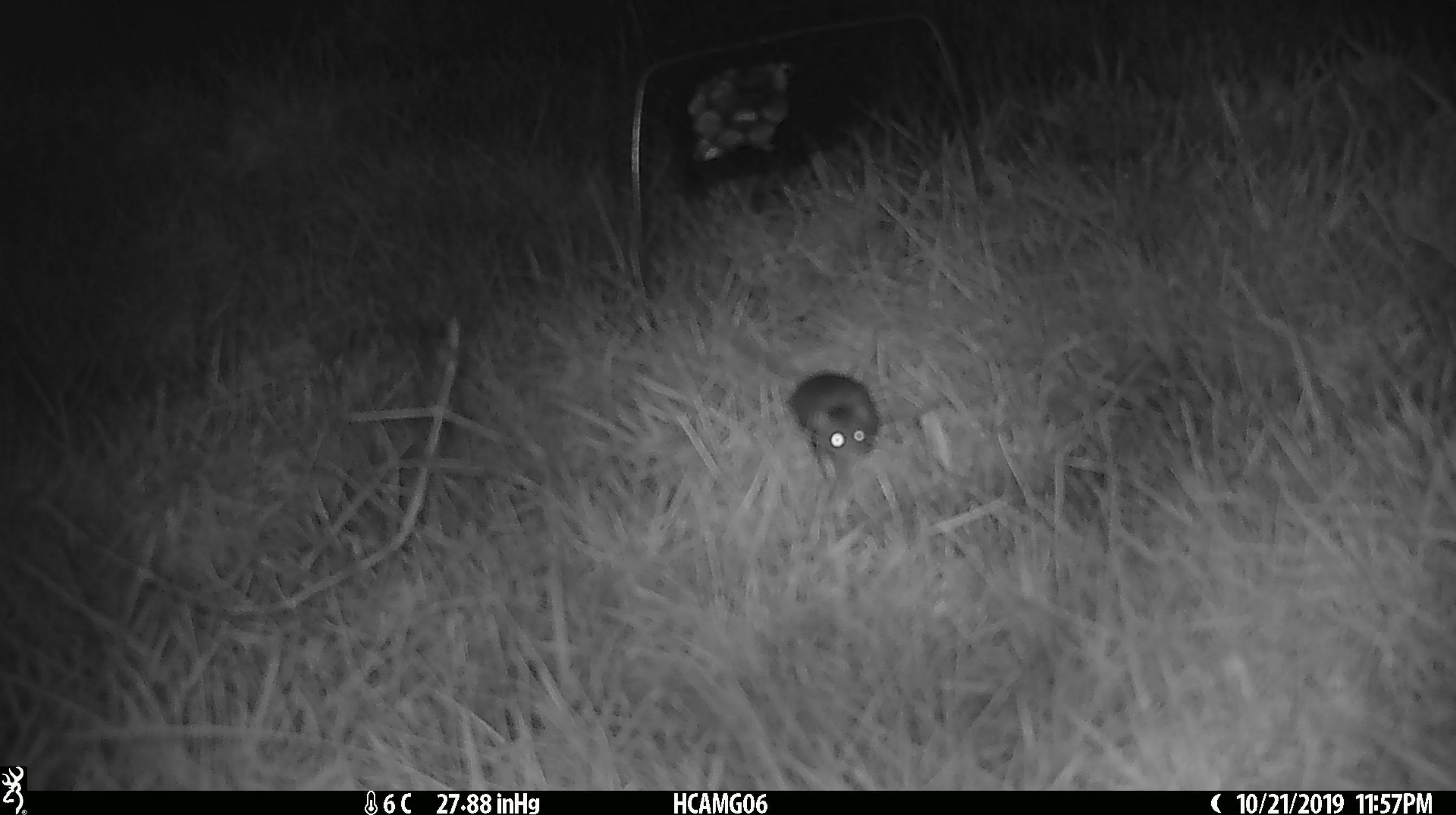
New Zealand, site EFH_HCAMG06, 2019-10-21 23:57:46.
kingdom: Animalia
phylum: Chordata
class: Mammalia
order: Rodentia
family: Muridae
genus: Mus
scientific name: Mus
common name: mouse